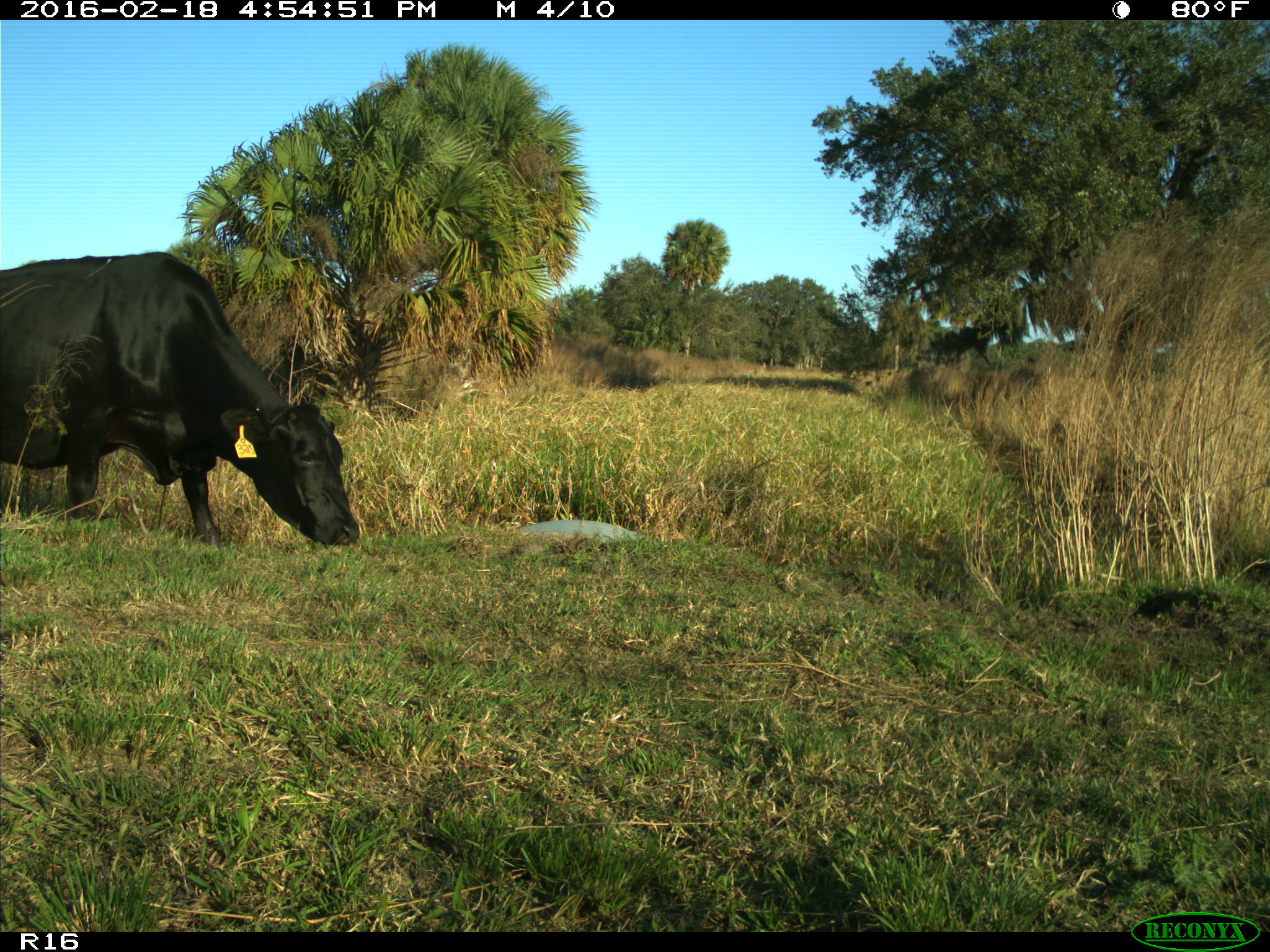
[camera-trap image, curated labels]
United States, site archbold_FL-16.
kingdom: Animalia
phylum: Chordata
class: Mammalia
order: Artiodactyla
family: Bovidae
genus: Bos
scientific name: Bos taurus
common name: domestic cow